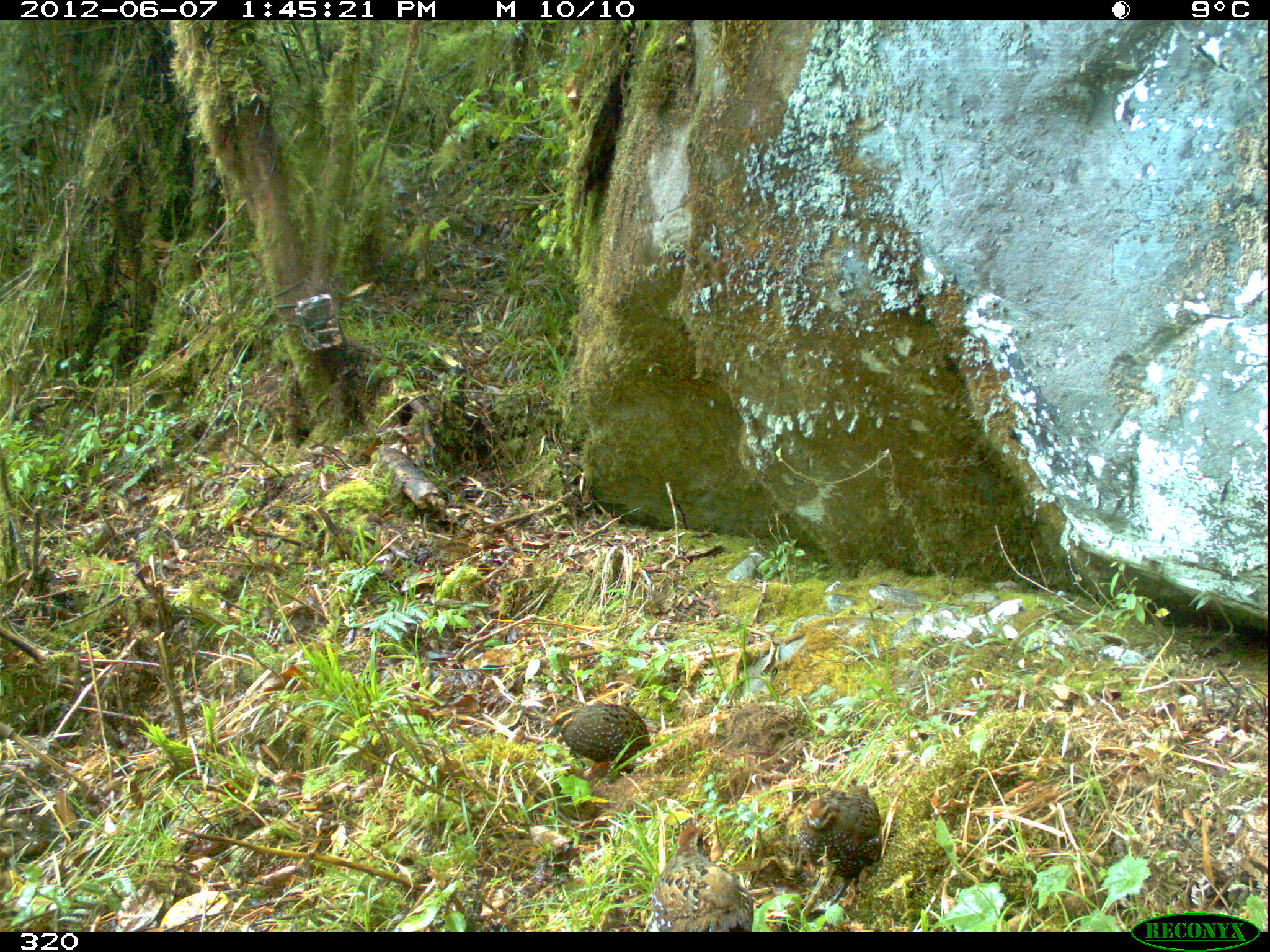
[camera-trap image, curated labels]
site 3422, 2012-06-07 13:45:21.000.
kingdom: Animalia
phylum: Chordata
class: Aves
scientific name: Aves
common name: bird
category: unknown bird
Unknown bird (bird) (Aves).